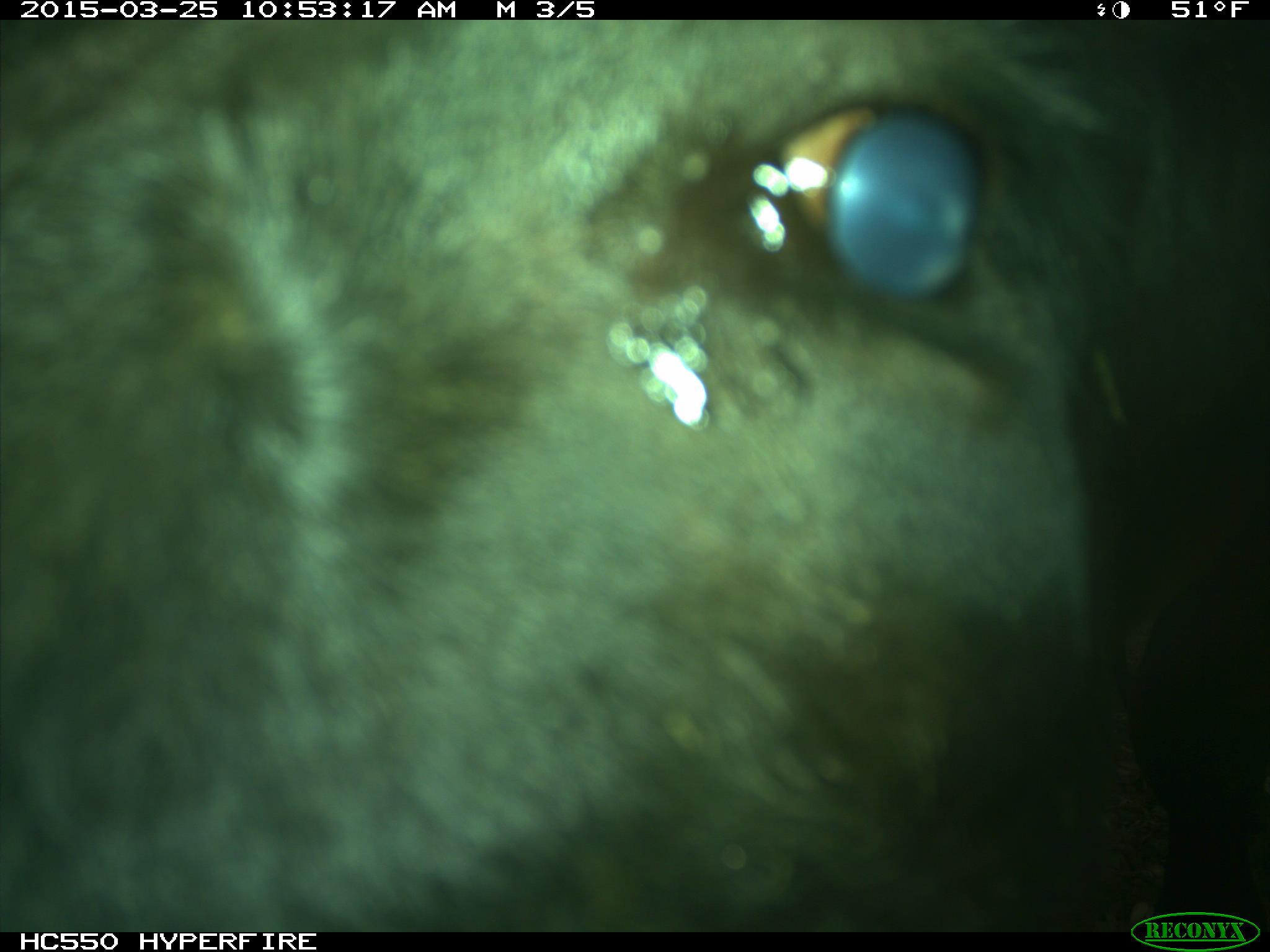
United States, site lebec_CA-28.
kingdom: Animalia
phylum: Chordata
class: Mammalia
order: Artiodactyla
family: Bovidae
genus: Bos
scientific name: Bos taurus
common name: domestic cow